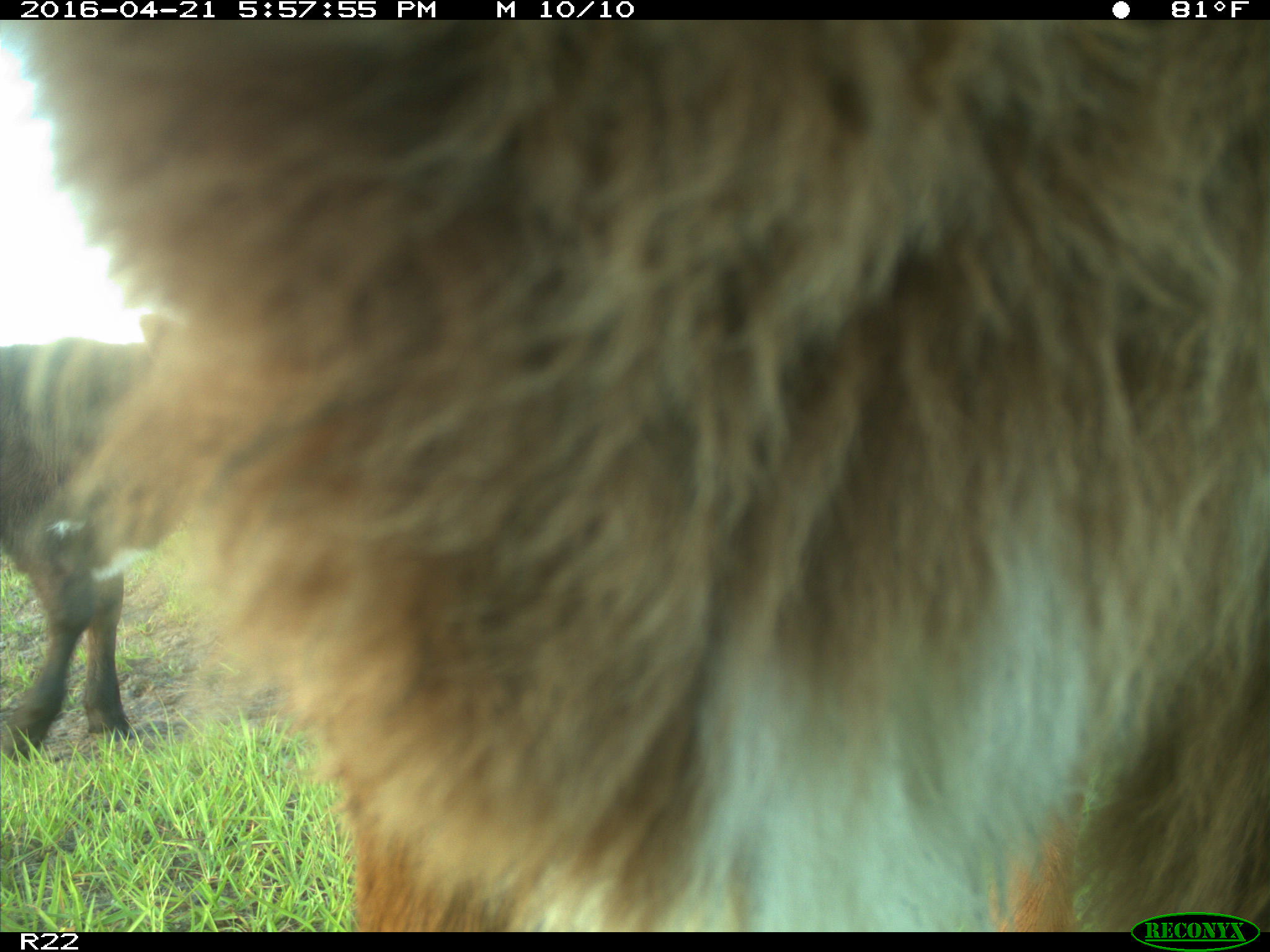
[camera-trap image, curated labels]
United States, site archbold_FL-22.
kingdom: Animalia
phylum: Chordata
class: Mammalia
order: Artiodactyla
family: Bovidae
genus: Bos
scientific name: Bos taurus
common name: domestic cow